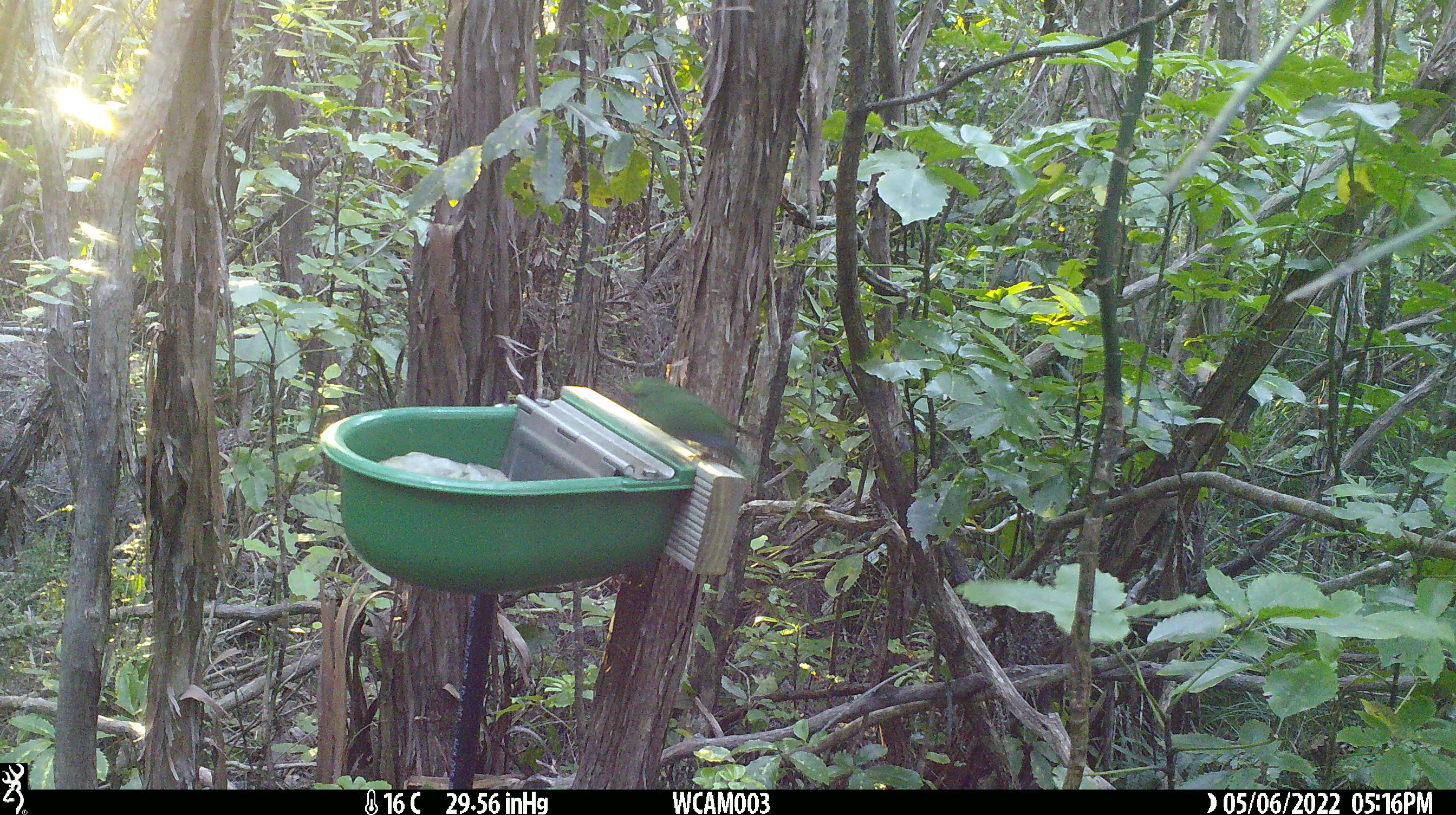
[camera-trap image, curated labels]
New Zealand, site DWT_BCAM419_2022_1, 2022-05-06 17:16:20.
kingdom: Animalia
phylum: Chordata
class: Aves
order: Psittaciformes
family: Psittaculidae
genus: Cyanoramphus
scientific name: Cyanoramphus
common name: parakeet